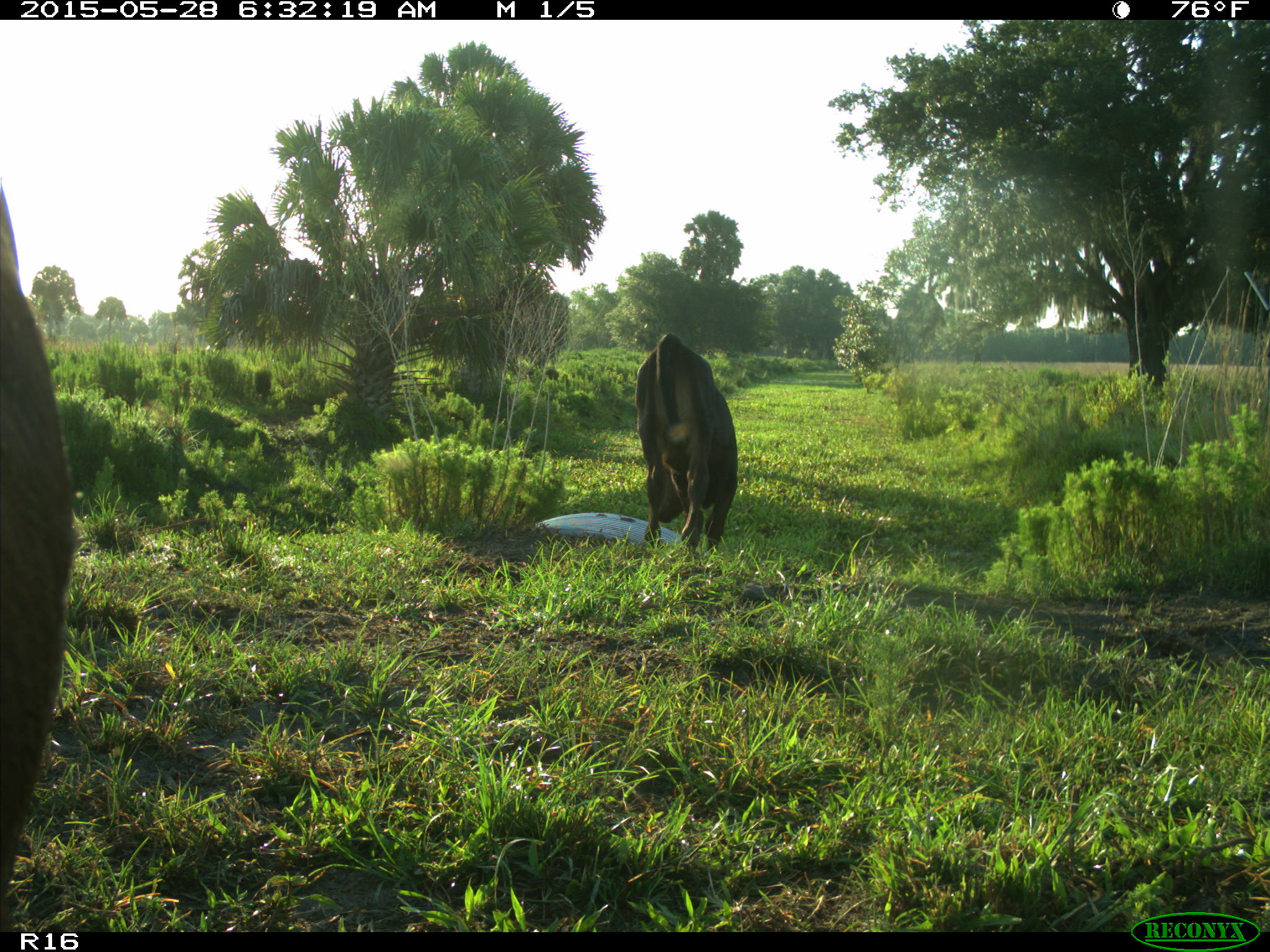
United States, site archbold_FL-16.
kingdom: Animalia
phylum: Chordata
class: Mammalia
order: Artiodactyla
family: Bovidae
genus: Bos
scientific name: Bos taurus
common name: domestic cow